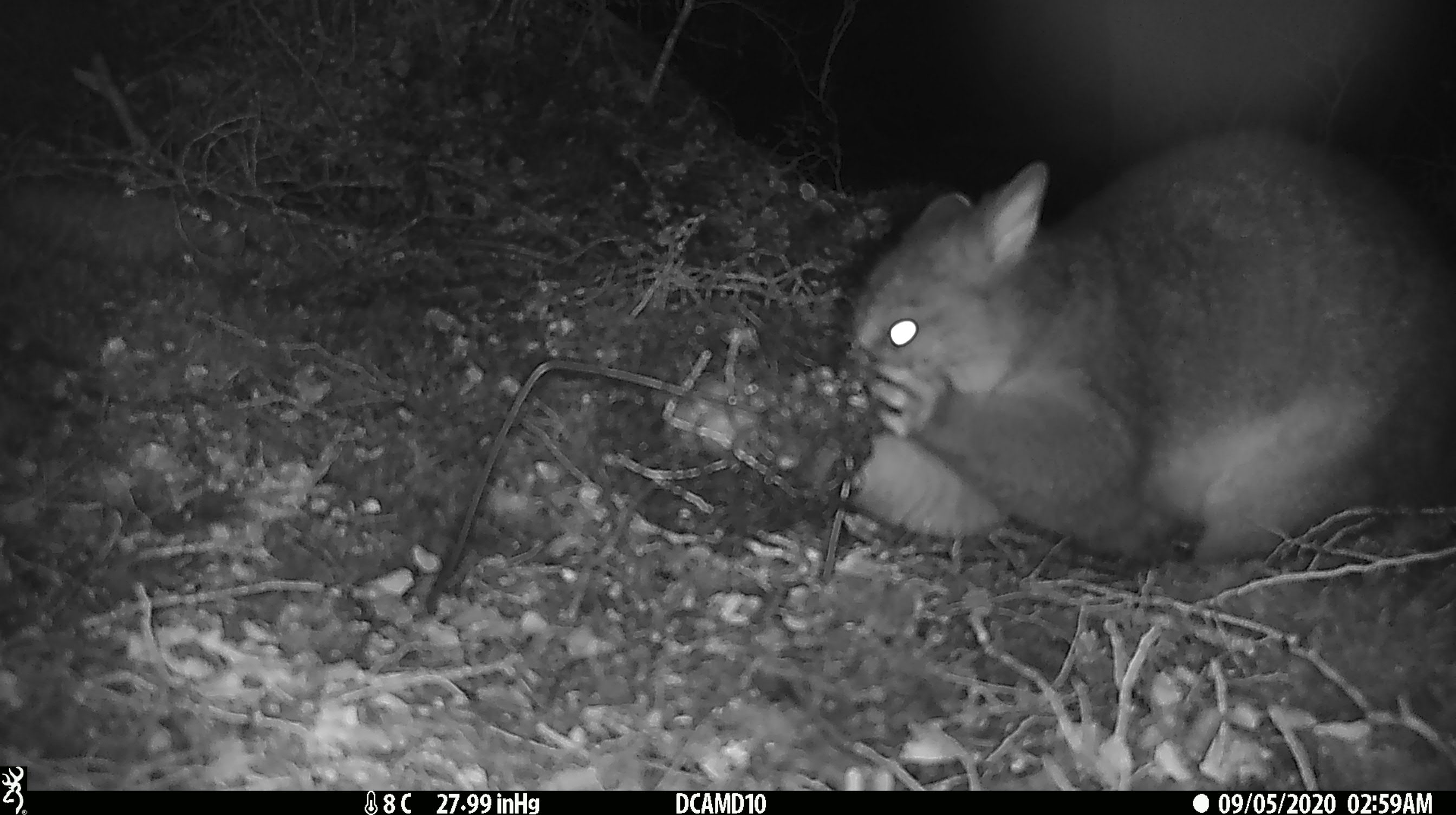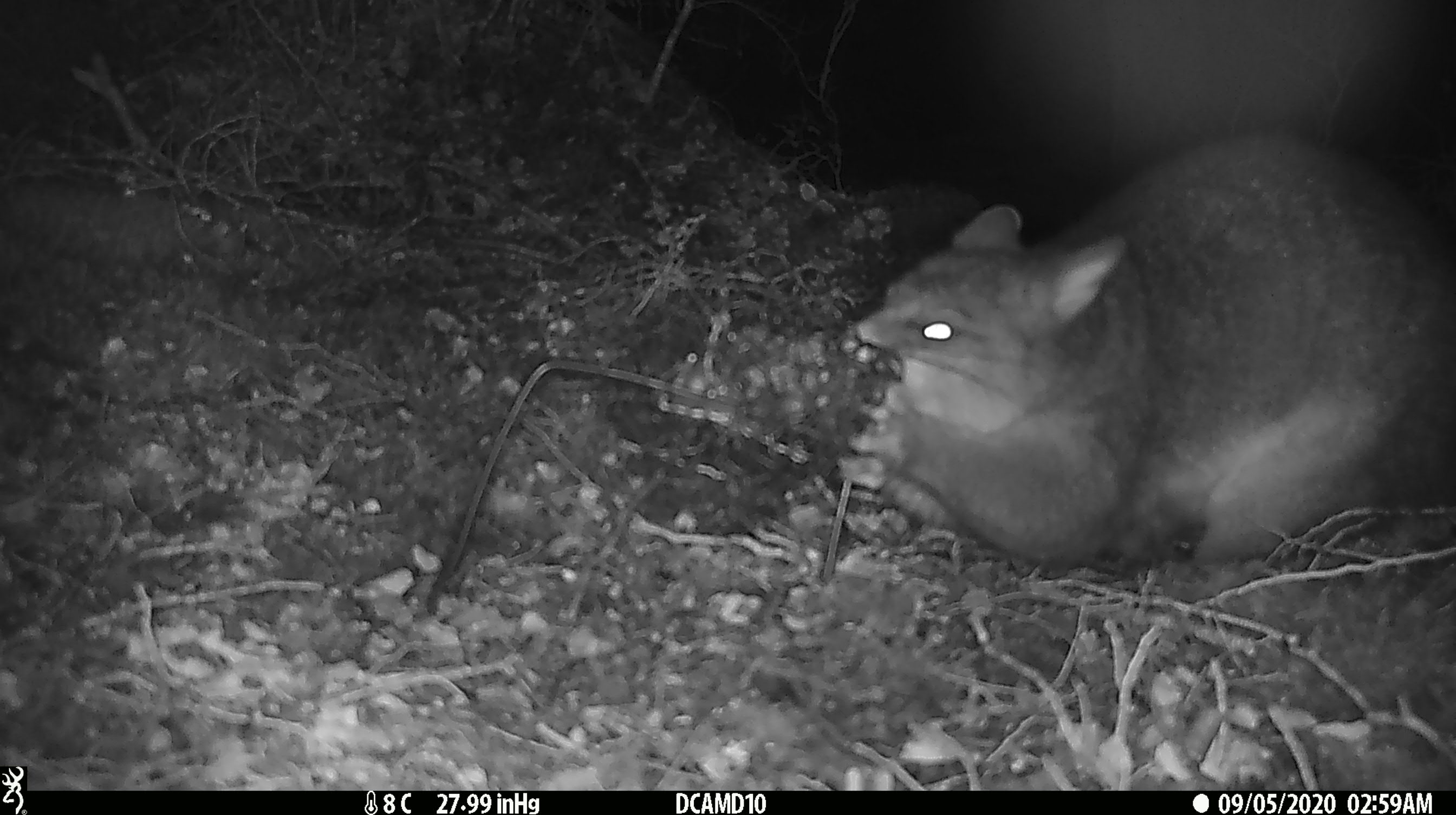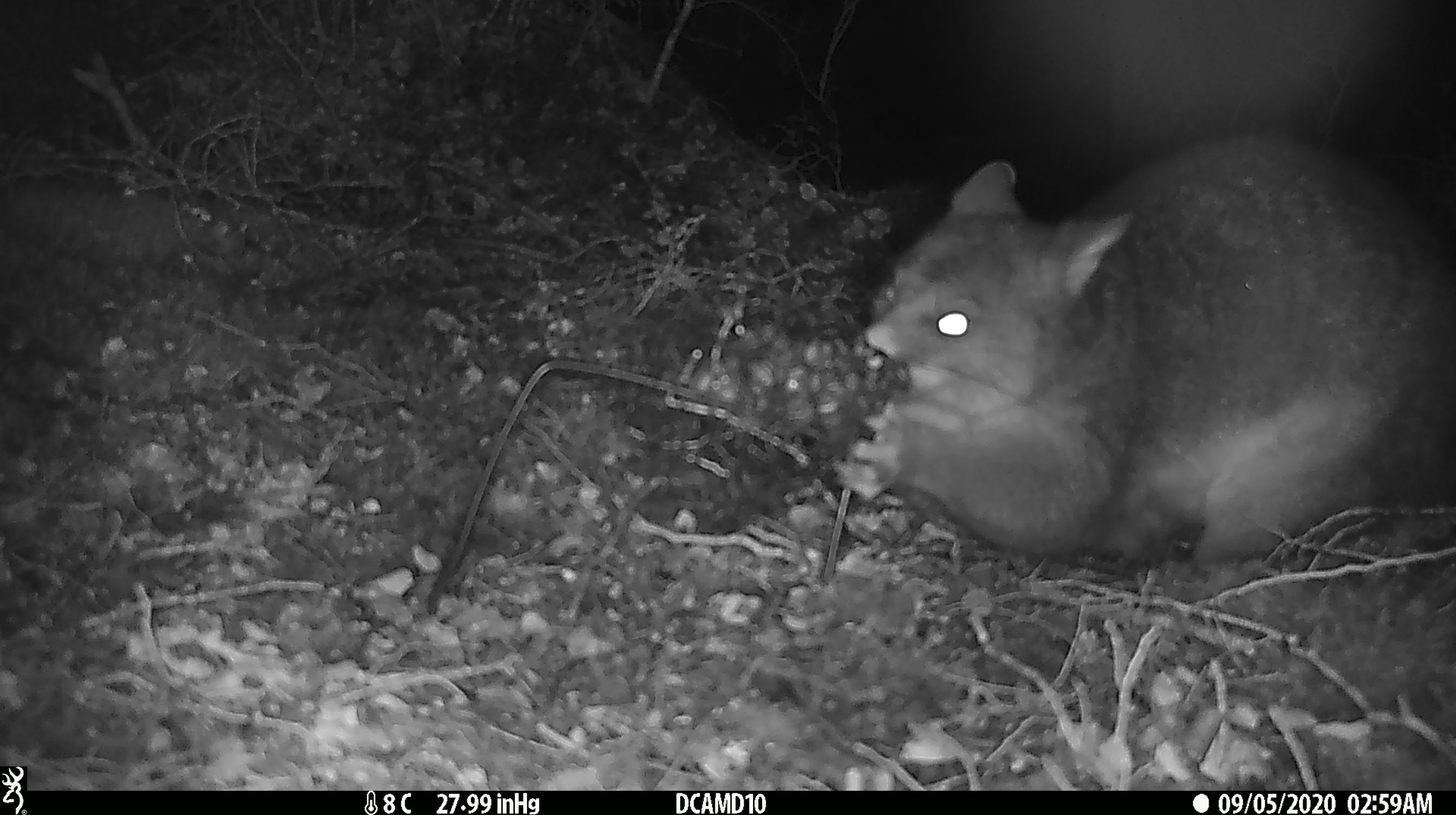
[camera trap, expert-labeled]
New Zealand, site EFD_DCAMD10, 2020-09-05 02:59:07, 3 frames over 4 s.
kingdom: Animalia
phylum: Chordata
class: Mammalia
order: Diprotodontia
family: Phalangeridae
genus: Trichosurus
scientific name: Trichosurus vulpecula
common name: common brushtail possum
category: possum